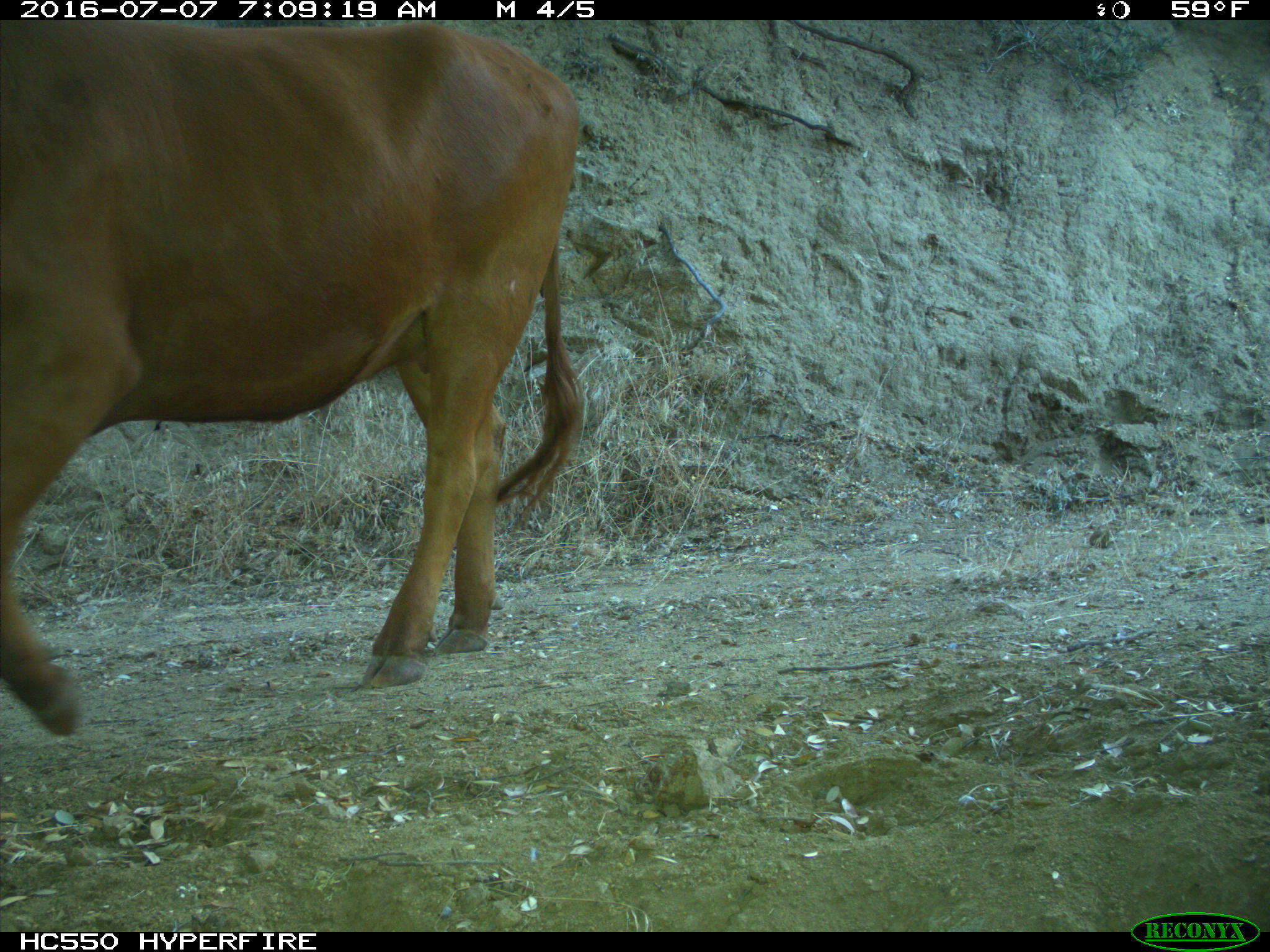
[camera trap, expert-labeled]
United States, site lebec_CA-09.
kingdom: Animalia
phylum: Chordata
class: Mammalia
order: Artiodactyla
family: Bovidae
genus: Bos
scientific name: Bos taurus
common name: domestic cow